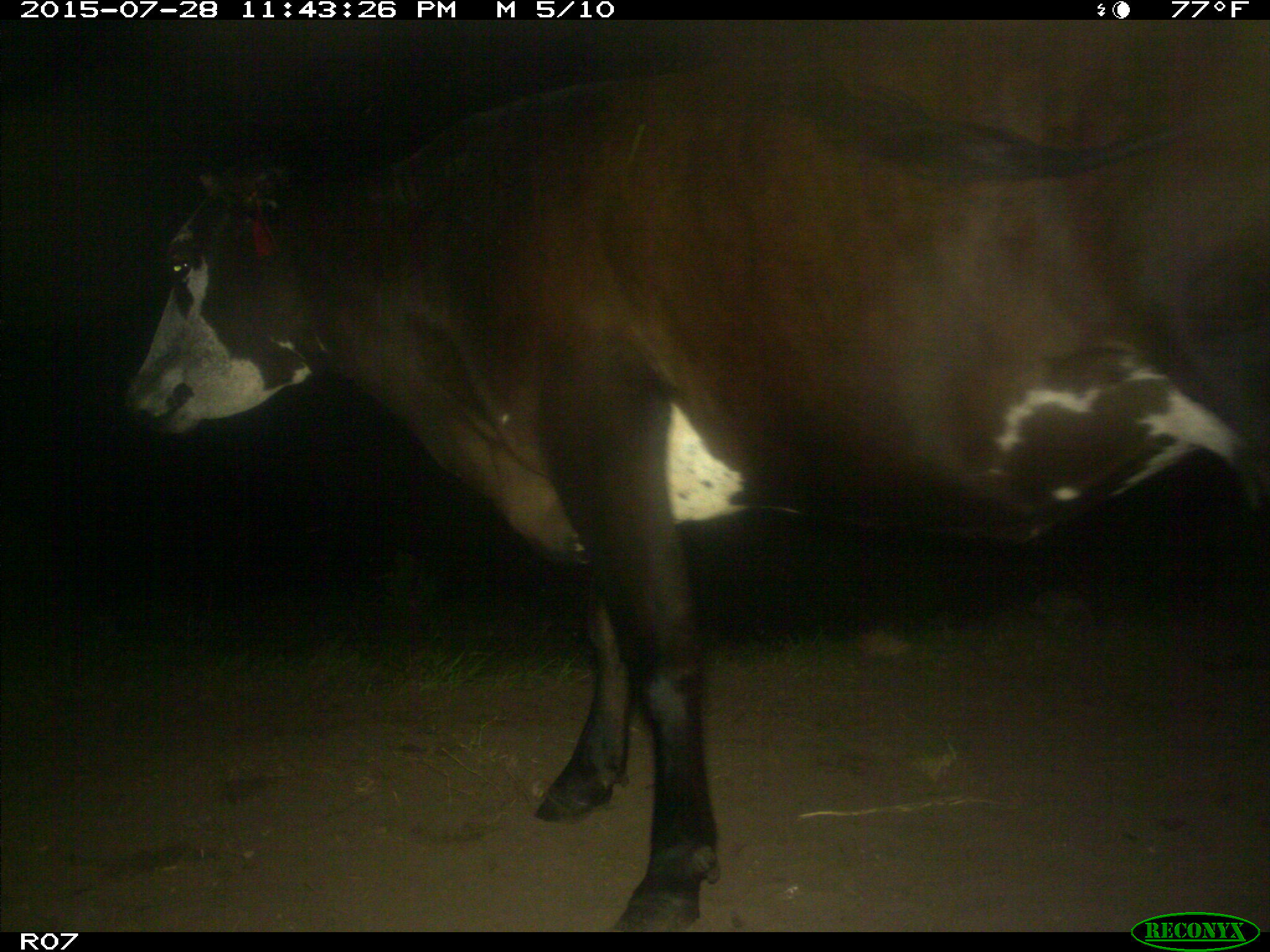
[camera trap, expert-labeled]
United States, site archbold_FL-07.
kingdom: Animalia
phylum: Chordata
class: Mammalia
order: Artiodactyla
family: Bovidae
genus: Bos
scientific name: Bos taurus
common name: domestic cow